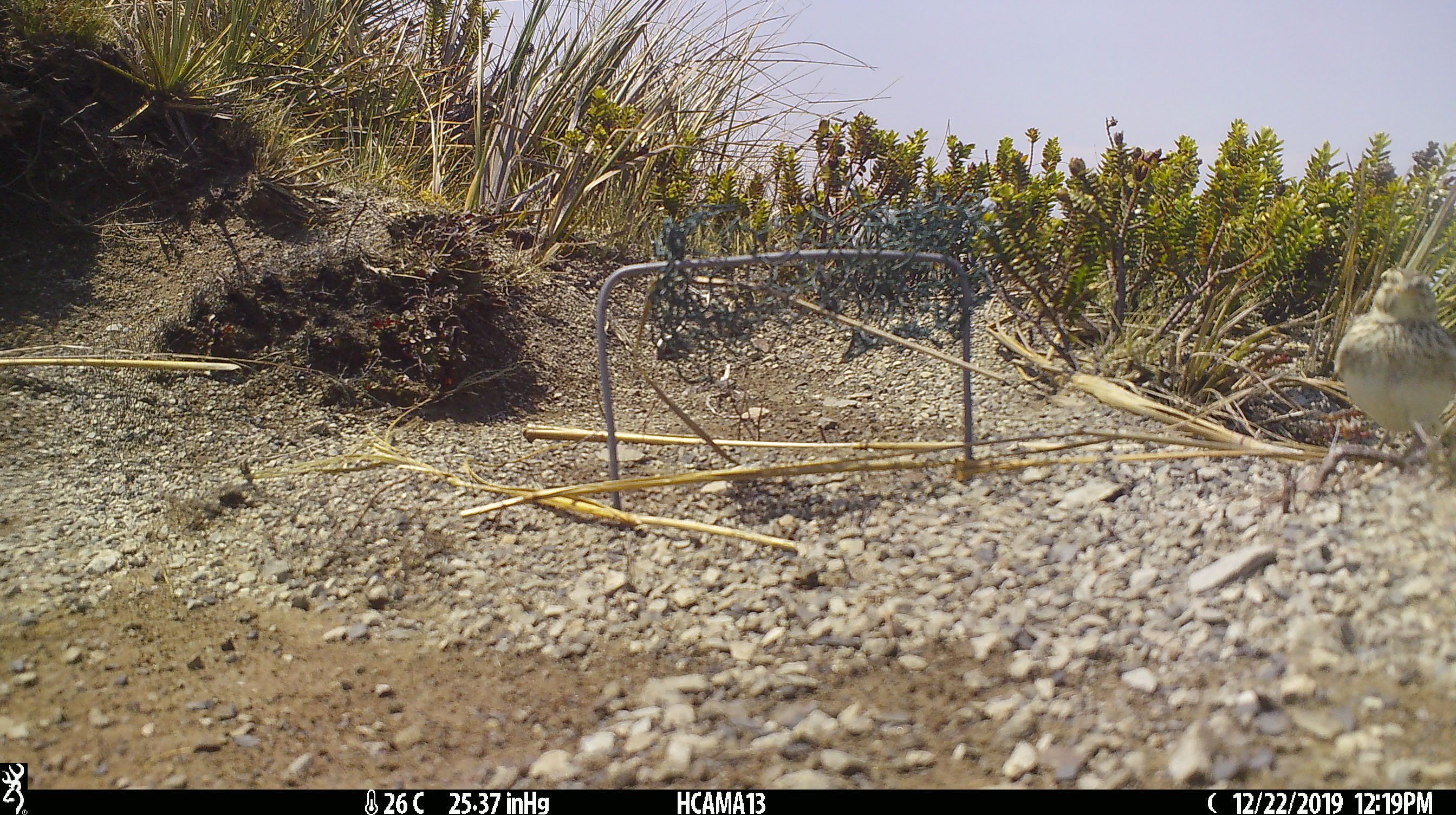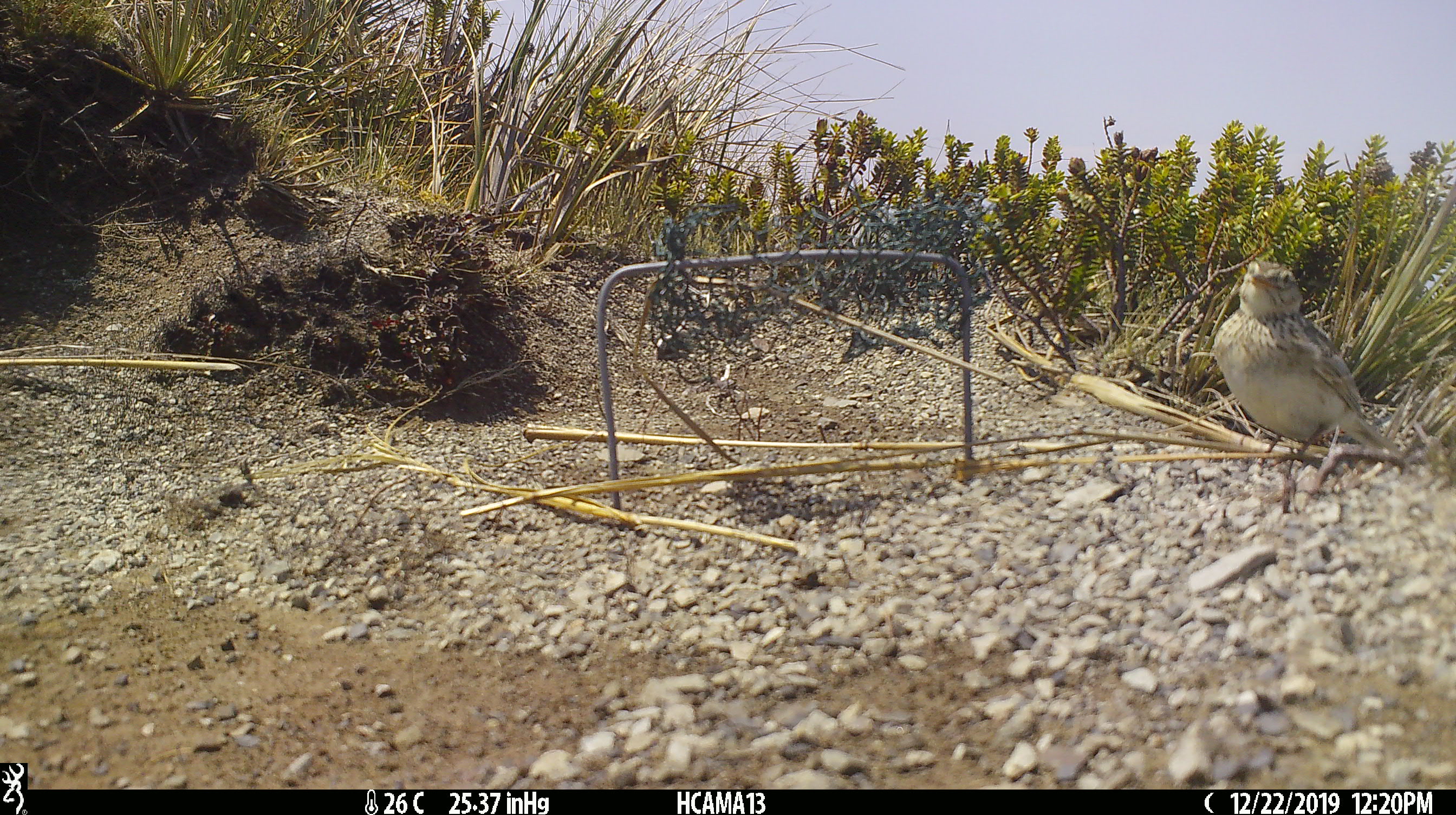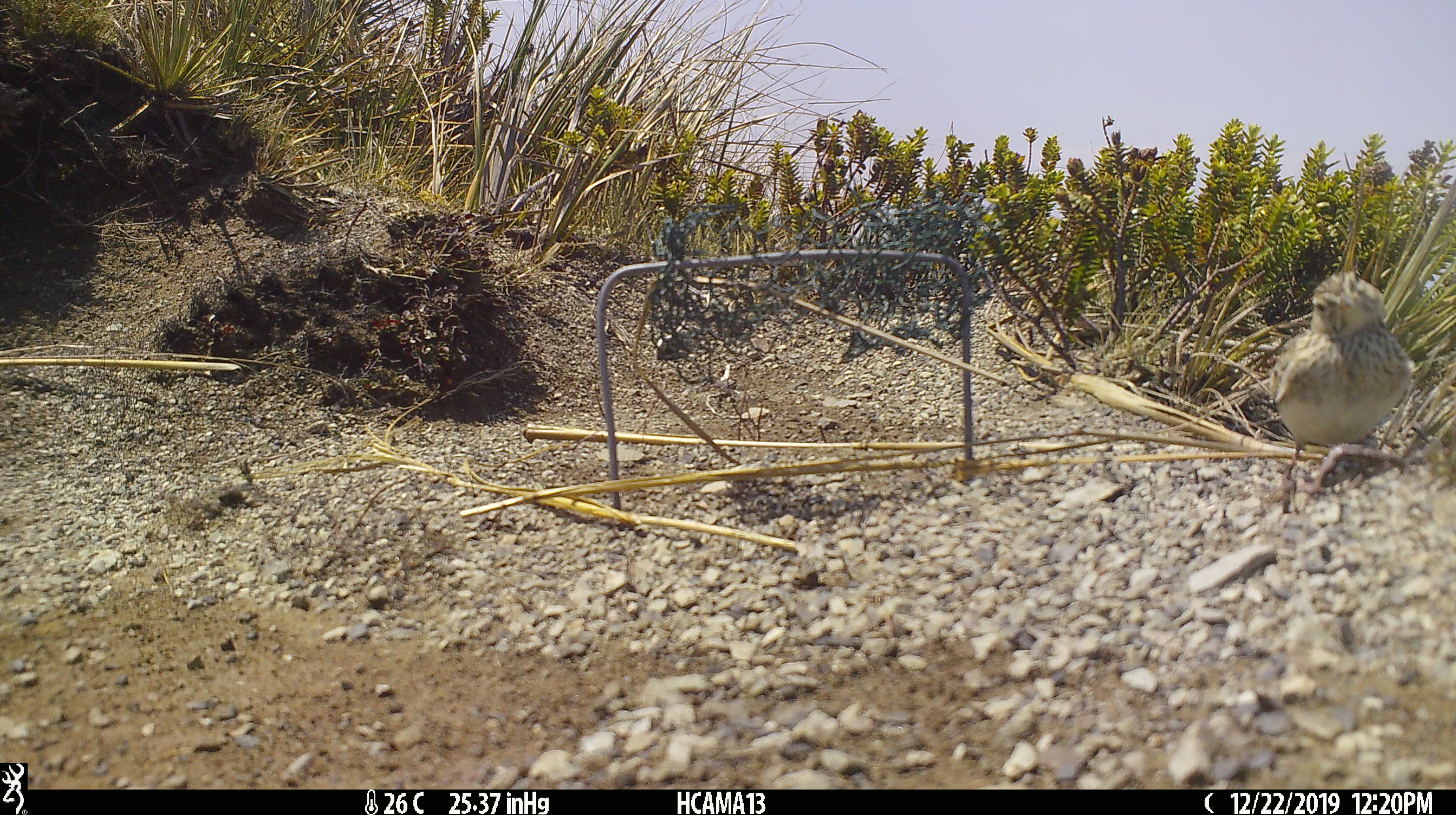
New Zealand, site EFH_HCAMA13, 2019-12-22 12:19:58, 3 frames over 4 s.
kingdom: Animalia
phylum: Chordata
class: Aves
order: Passeriformes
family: Motacillidae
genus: Anthus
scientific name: Anthus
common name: pipit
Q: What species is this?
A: Pipit (Anthus).